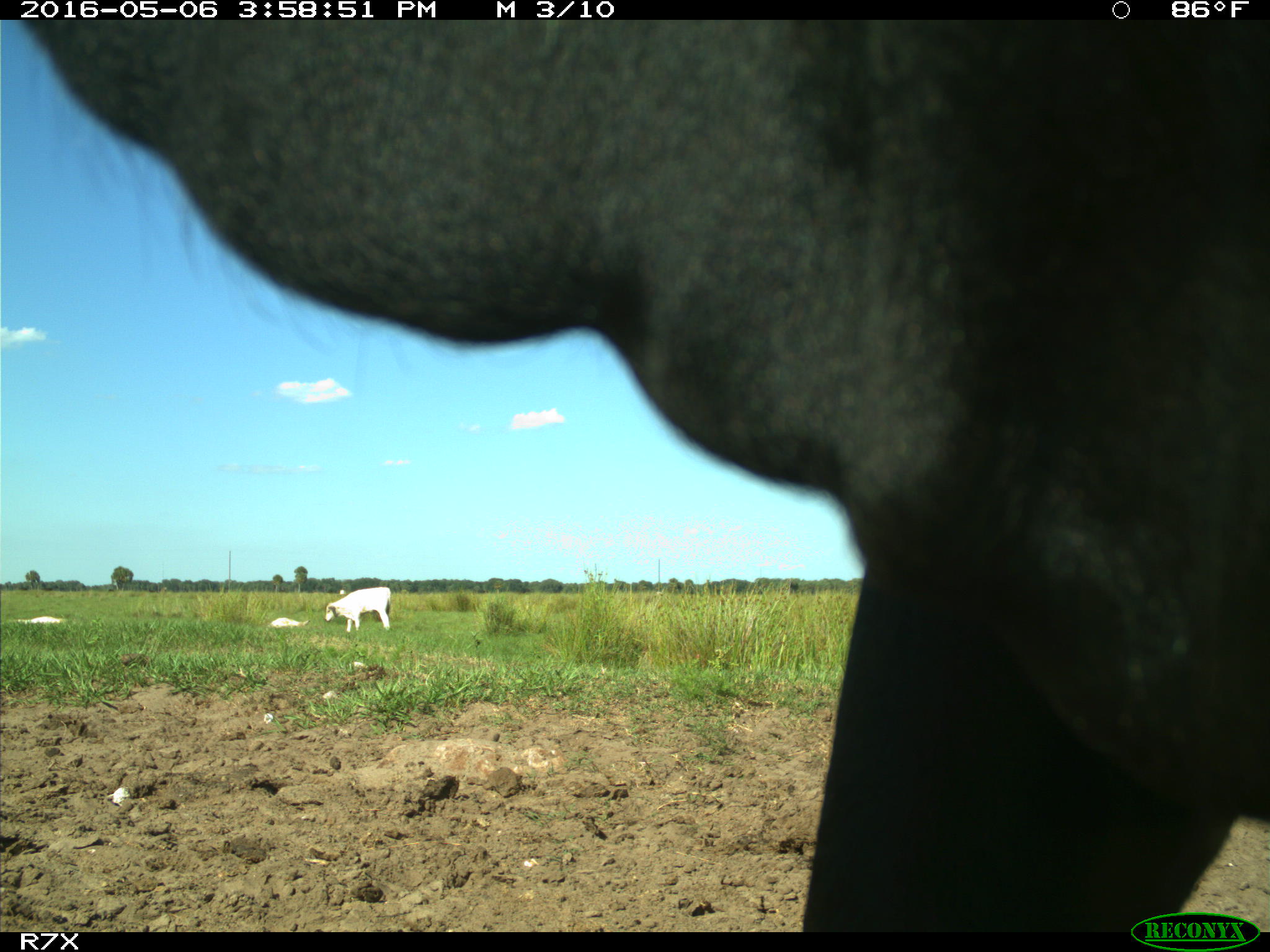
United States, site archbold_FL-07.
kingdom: Animalia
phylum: Chordata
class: Mammalia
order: Artiodactyla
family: Bovidae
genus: Bos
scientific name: Bos taurus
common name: domestic cow